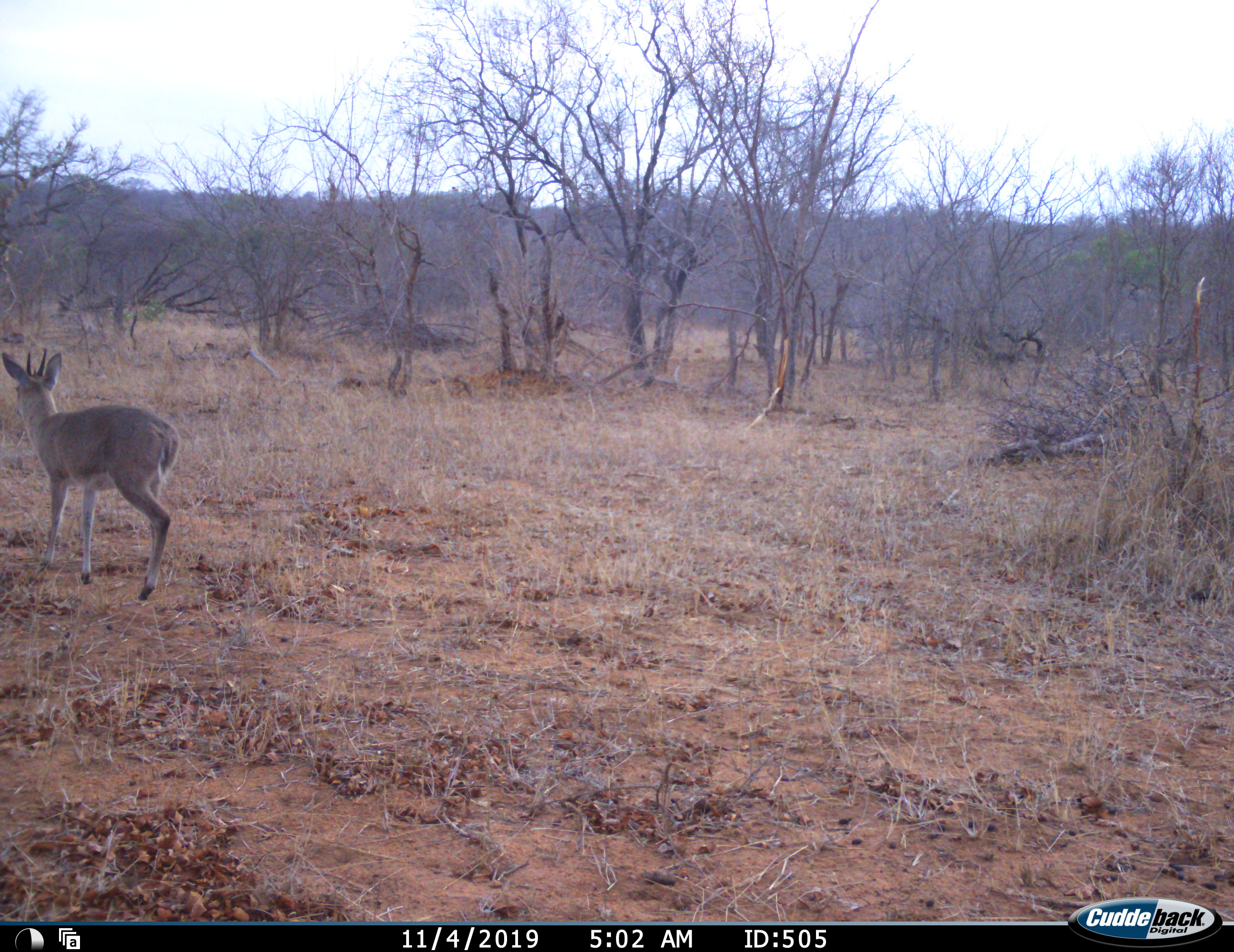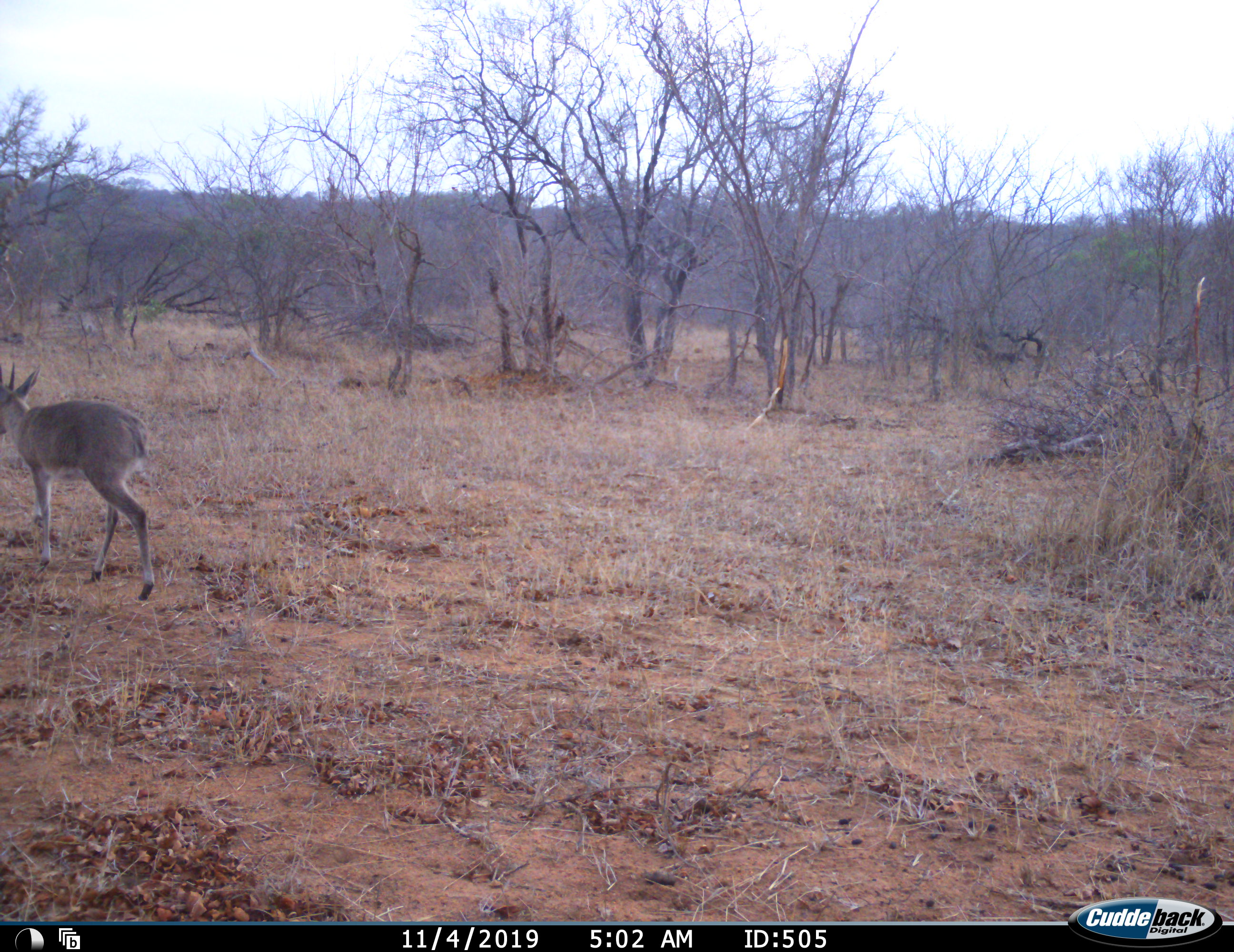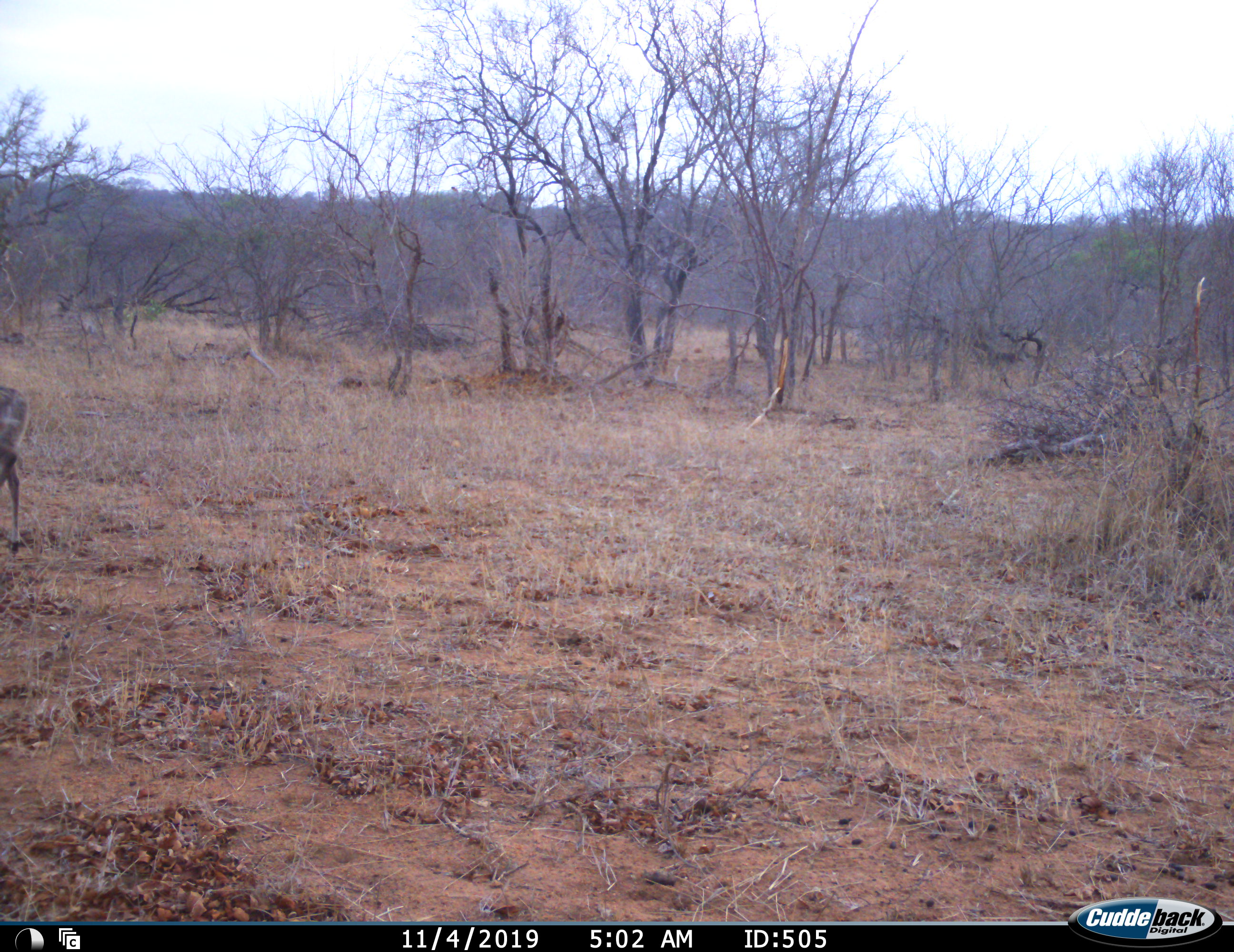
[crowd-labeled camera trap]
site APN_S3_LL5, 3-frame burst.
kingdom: Animalia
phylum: Chordata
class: Mammalia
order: Artiodactyla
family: Bovidae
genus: Sylvicapra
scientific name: Sylvicapra grimmia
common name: common duiker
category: duikercommongrey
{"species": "duikercommongrey (common duiker) (Sylvicapra grimmia)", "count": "1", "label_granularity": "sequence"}